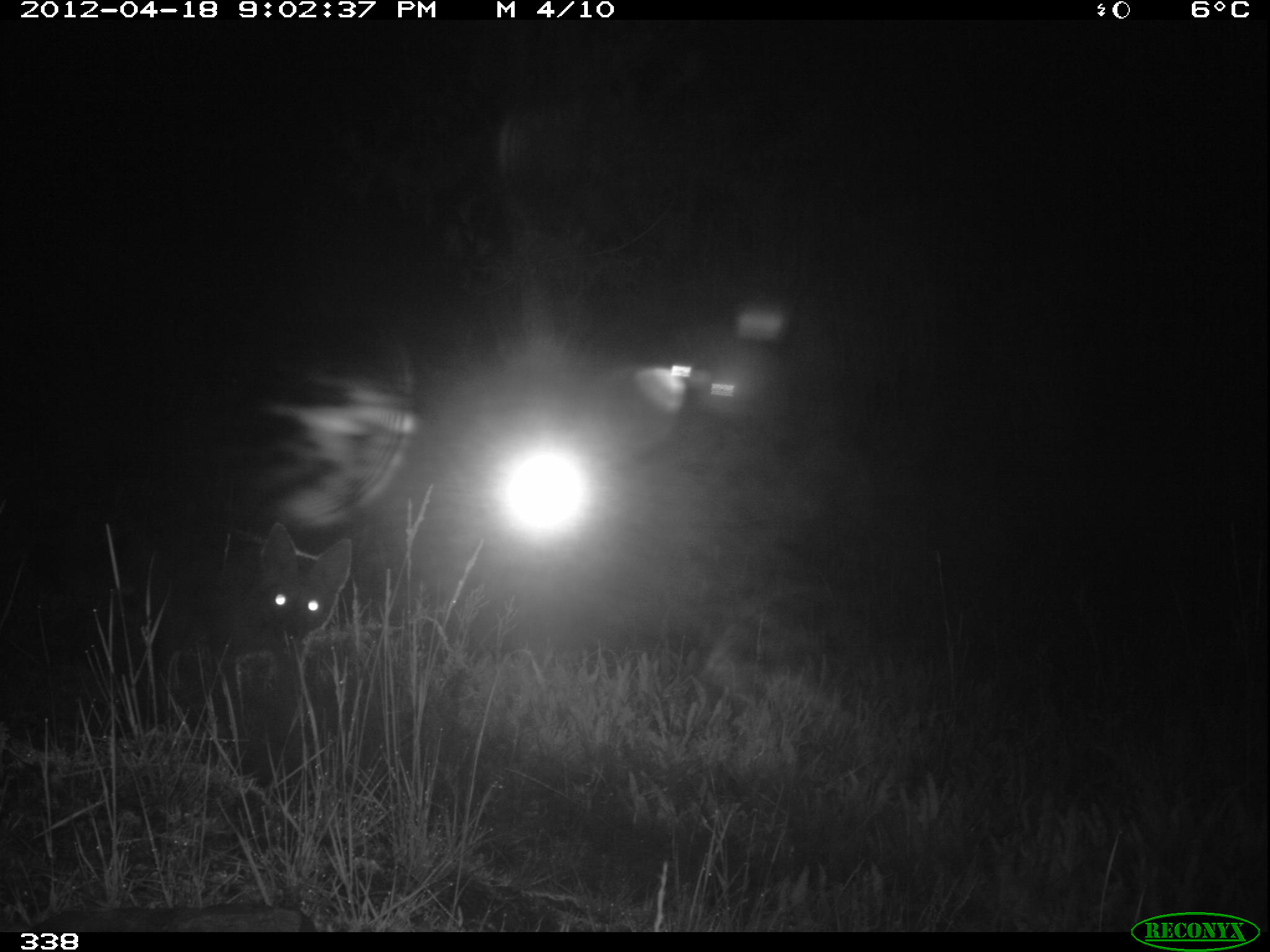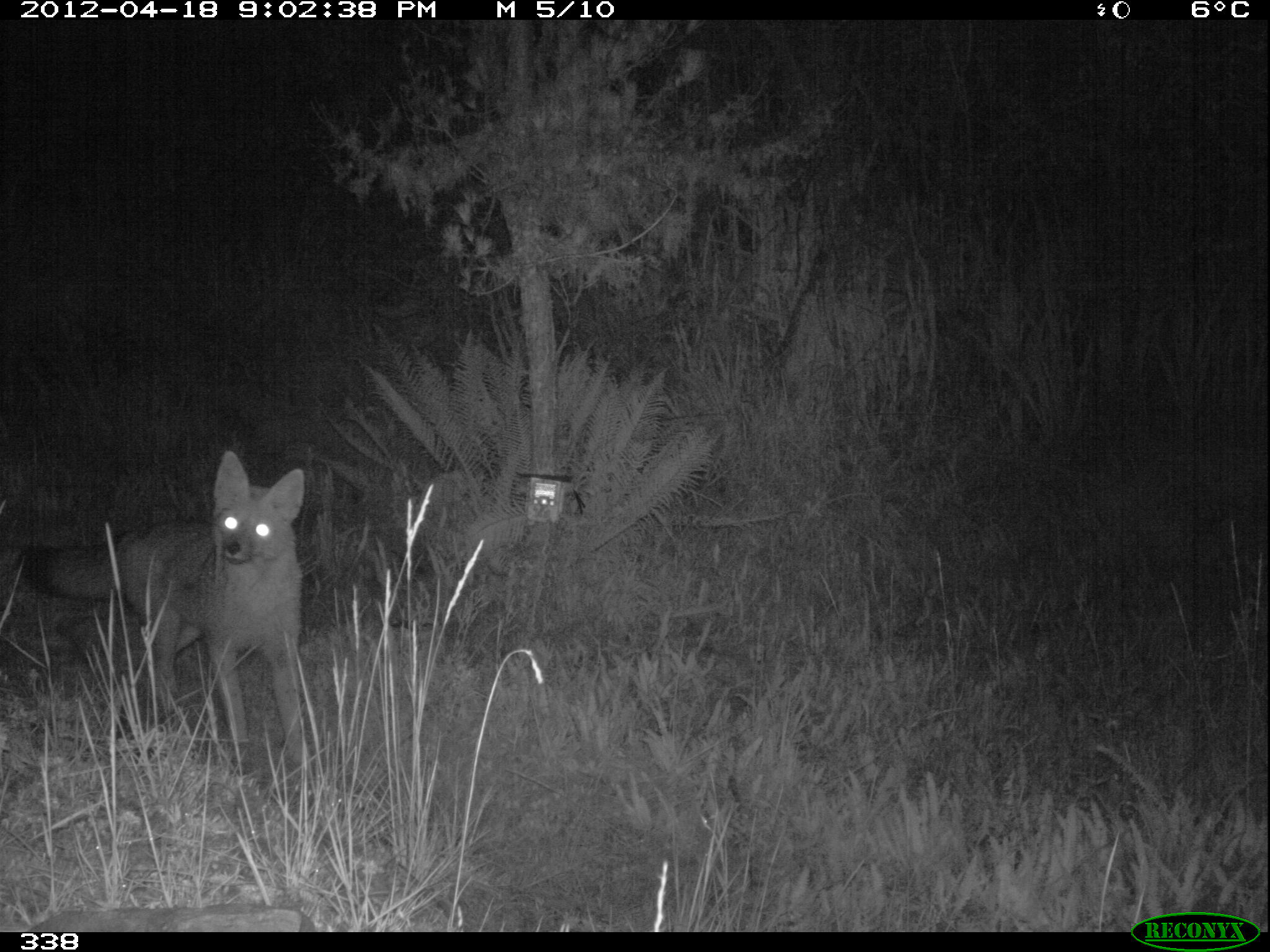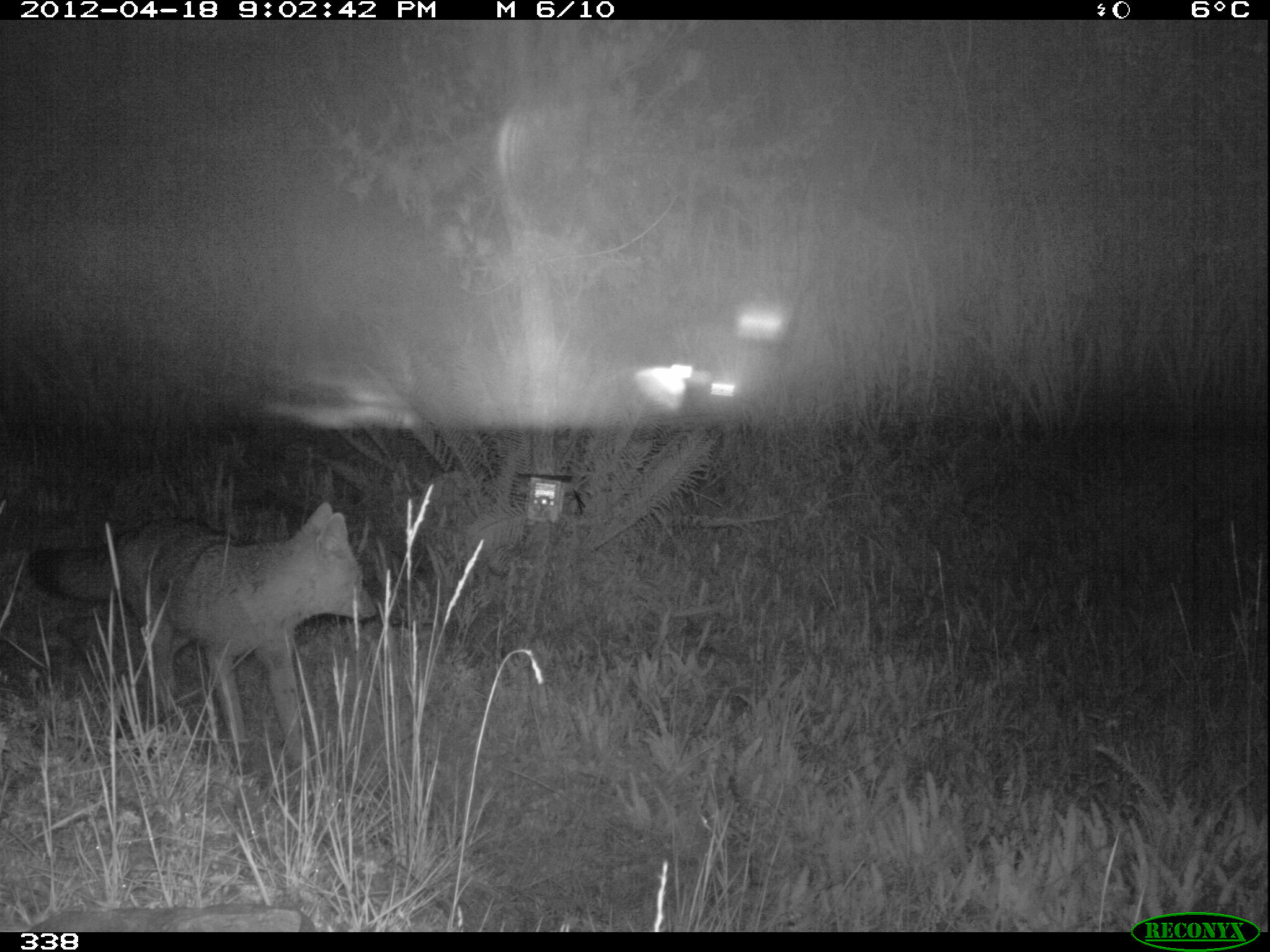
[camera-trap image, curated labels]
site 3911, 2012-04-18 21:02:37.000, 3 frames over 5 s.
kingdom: Animalia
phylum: Chordata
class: Mammalia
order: Carnivora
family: Canidae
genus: Lycalopex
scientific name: Lycalopex culpaeus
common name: culpeo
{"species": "Lycalopex culpaeus (culpeo)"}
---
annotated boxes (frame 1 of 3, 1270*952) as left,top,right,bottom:
lycalopex culpaeus: 122,521,353,729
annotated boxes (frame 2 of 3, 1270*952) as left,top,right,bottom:
lycalopex culpaeus: 15,449,304,765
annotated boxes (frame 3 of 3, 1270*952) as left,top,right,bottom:
lycalopex culpaeus: 28,501,377,761